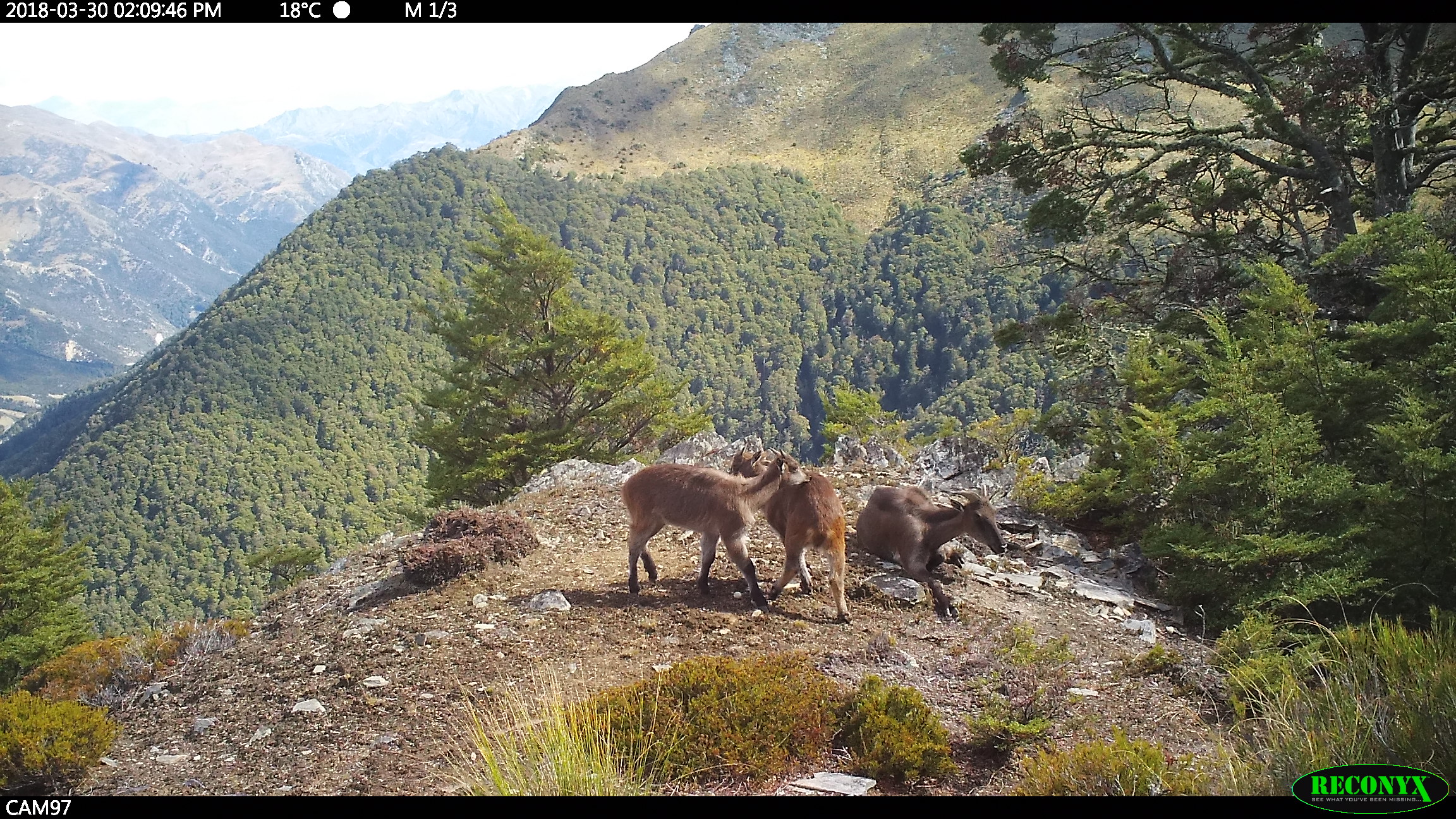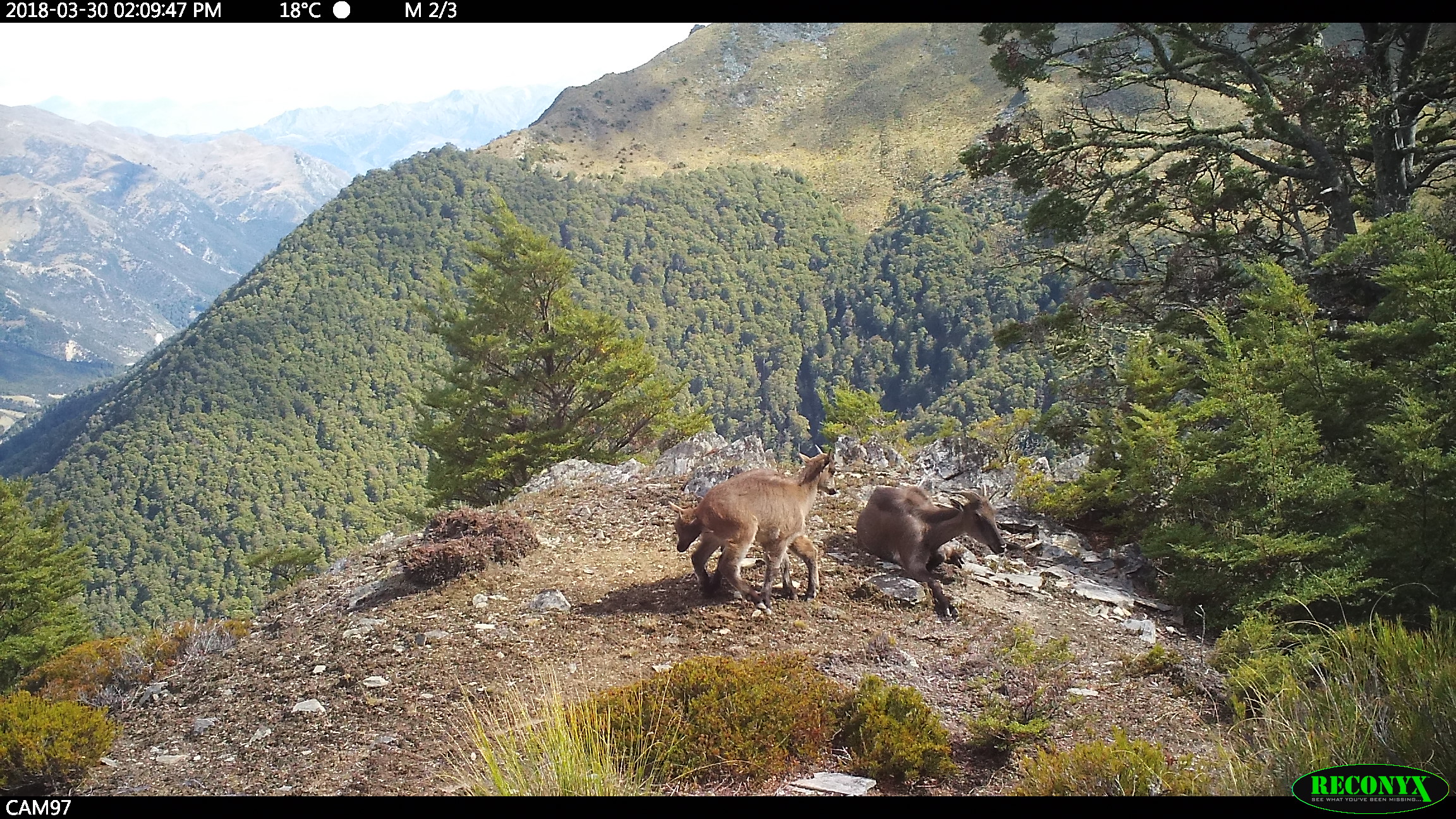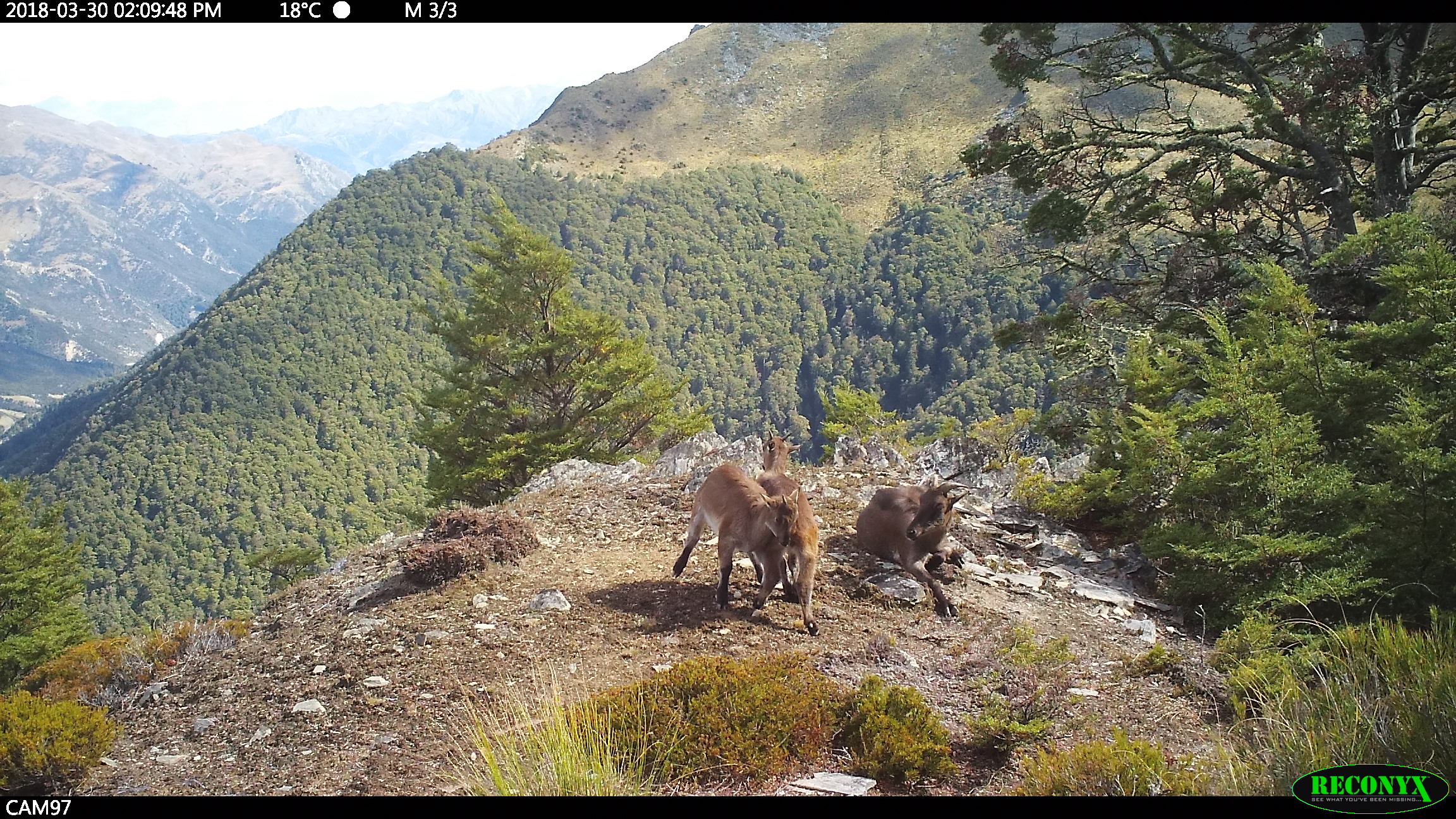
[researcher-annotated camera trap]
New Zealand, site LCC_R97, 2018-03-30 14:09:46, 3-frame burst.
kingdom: Animalia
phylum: Chordata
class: Mammalia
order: Artiodactyla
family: Bovidae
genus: Nilgiritragus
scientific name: Nilgiritragus hylocrius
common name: tahr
Tahr (Nilgiritragus hylocrius).